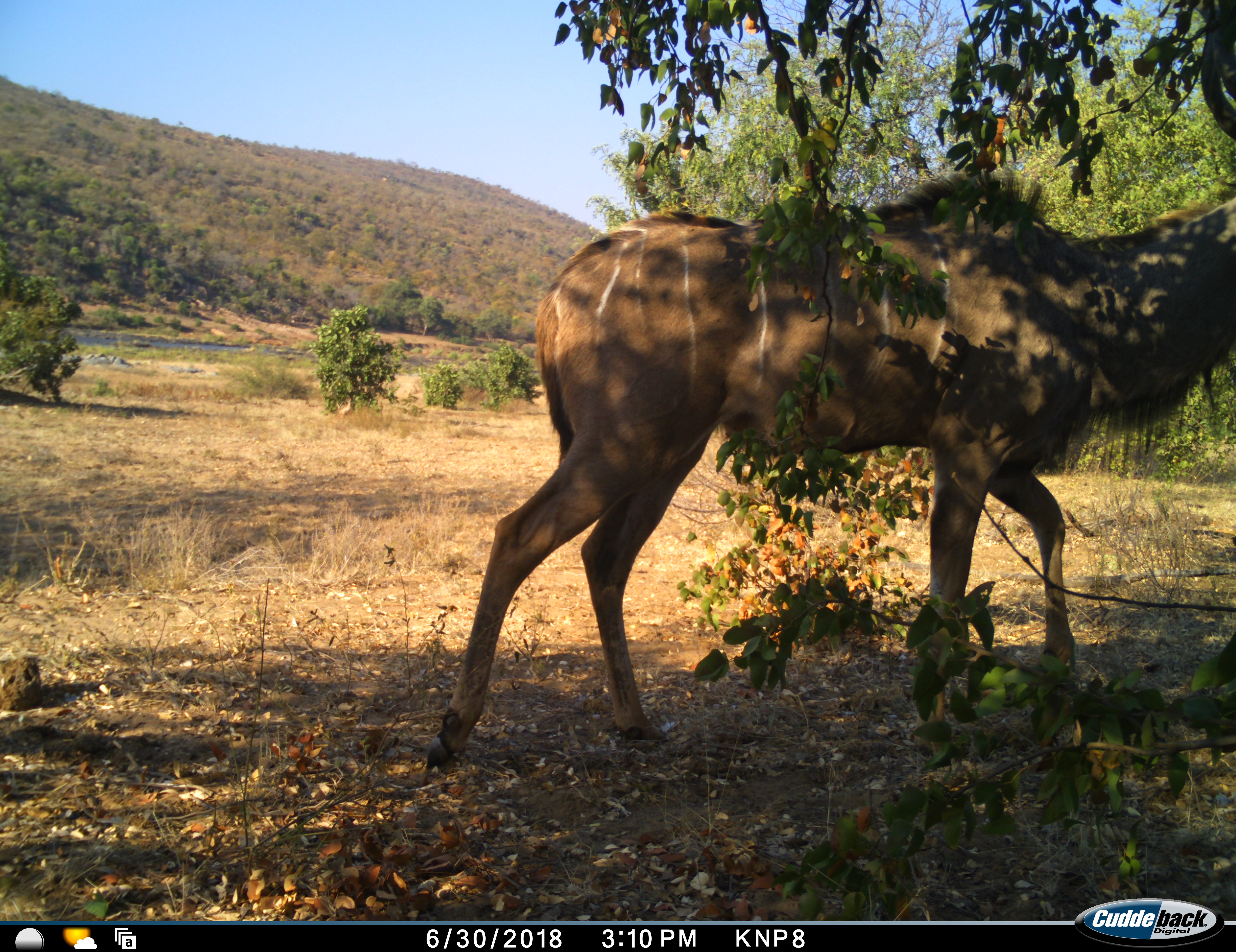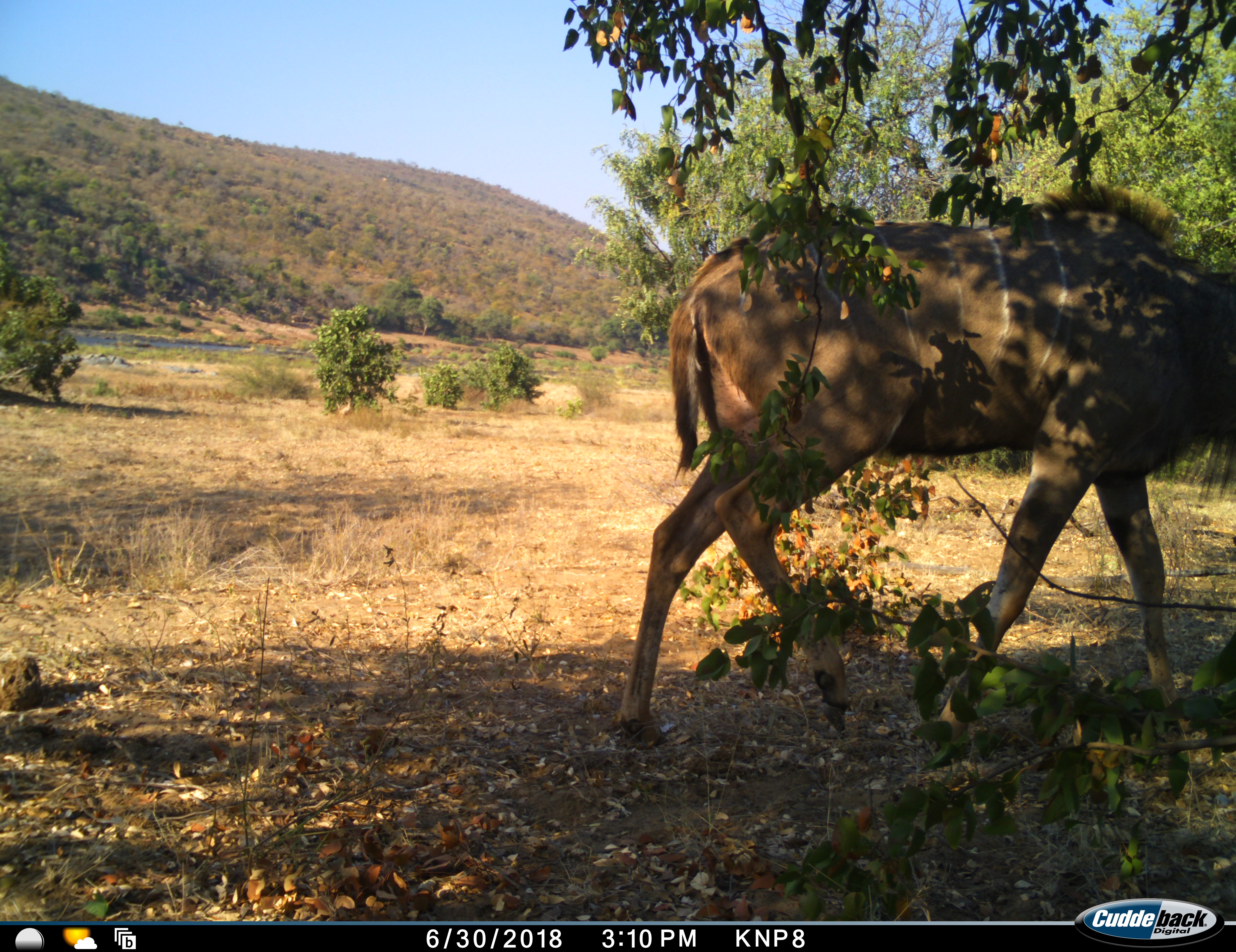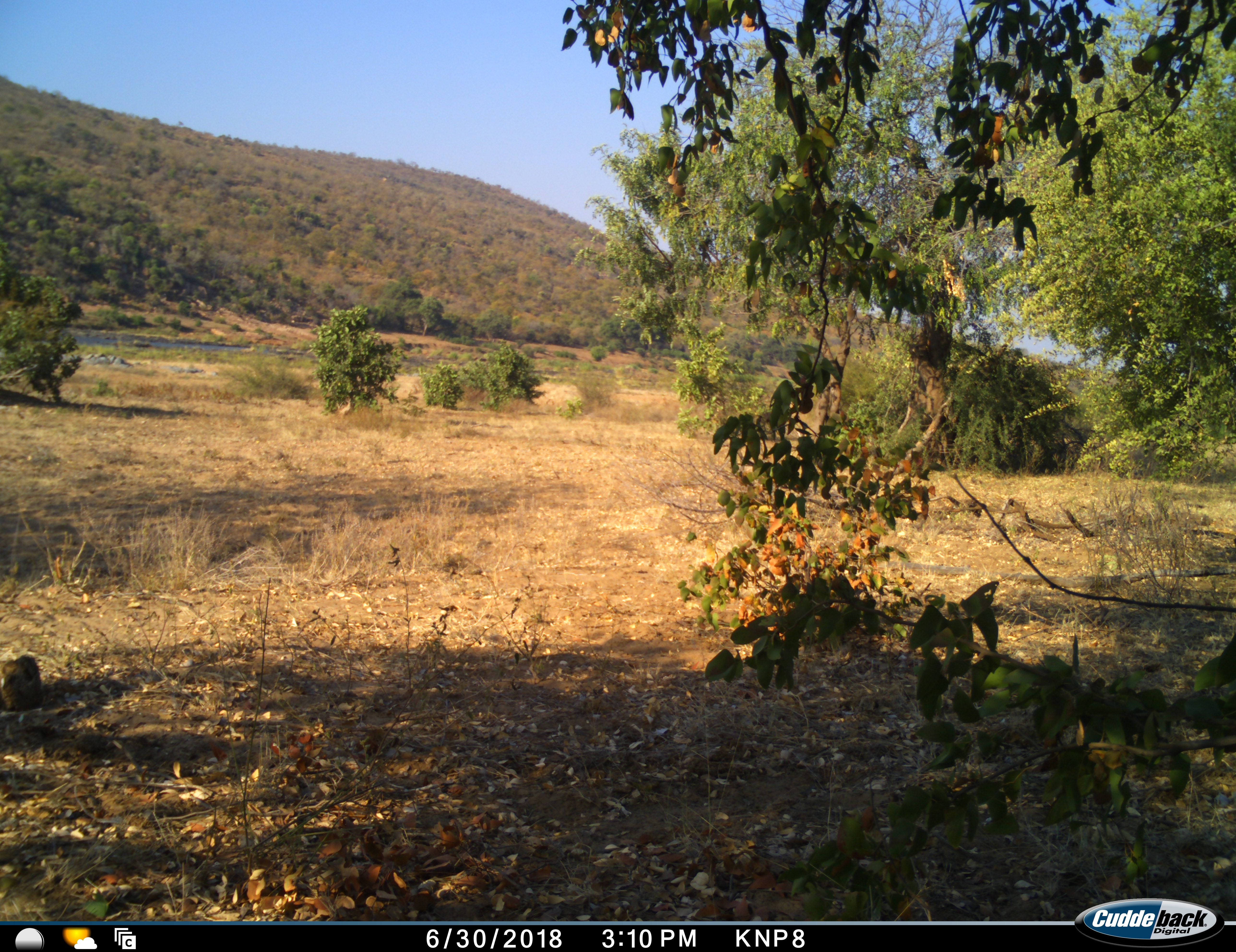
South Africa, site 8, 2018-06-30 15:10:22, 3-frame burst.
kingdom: Animalia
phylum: Chordata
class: Mammalia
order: Artiodactyla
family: Bovidae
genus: Tragelaphus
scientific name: Tragelaphus strepsiceros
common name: greater kudu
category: kudu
Kudu (greater kudu) (Tragelaphus strepsiceros), count 1. Behavior (volunteer vote fractions): standing 0%, resting 0%, moving 100%, interacting 0%. Young present (vote fraction): 0%. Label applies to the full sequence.